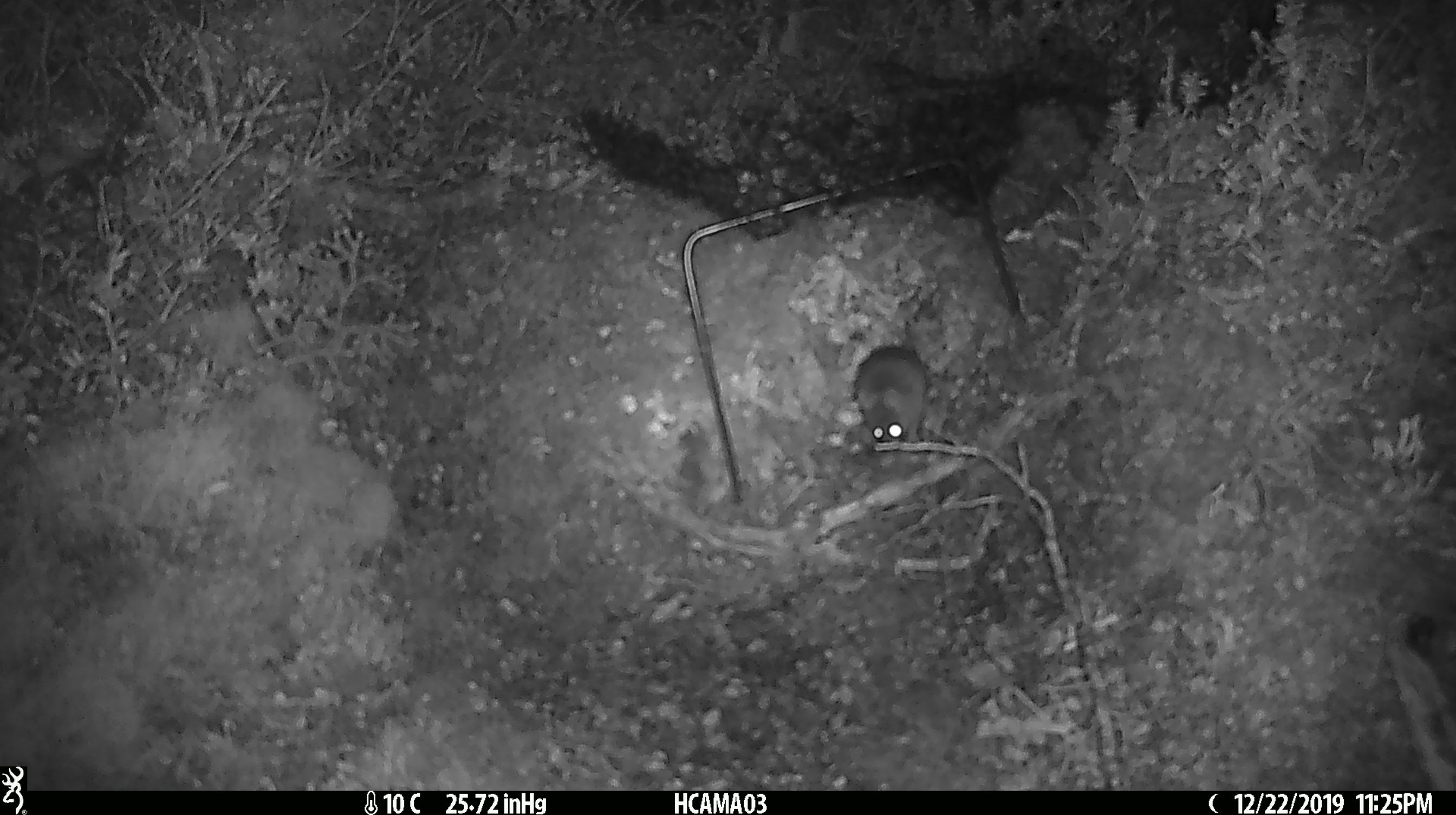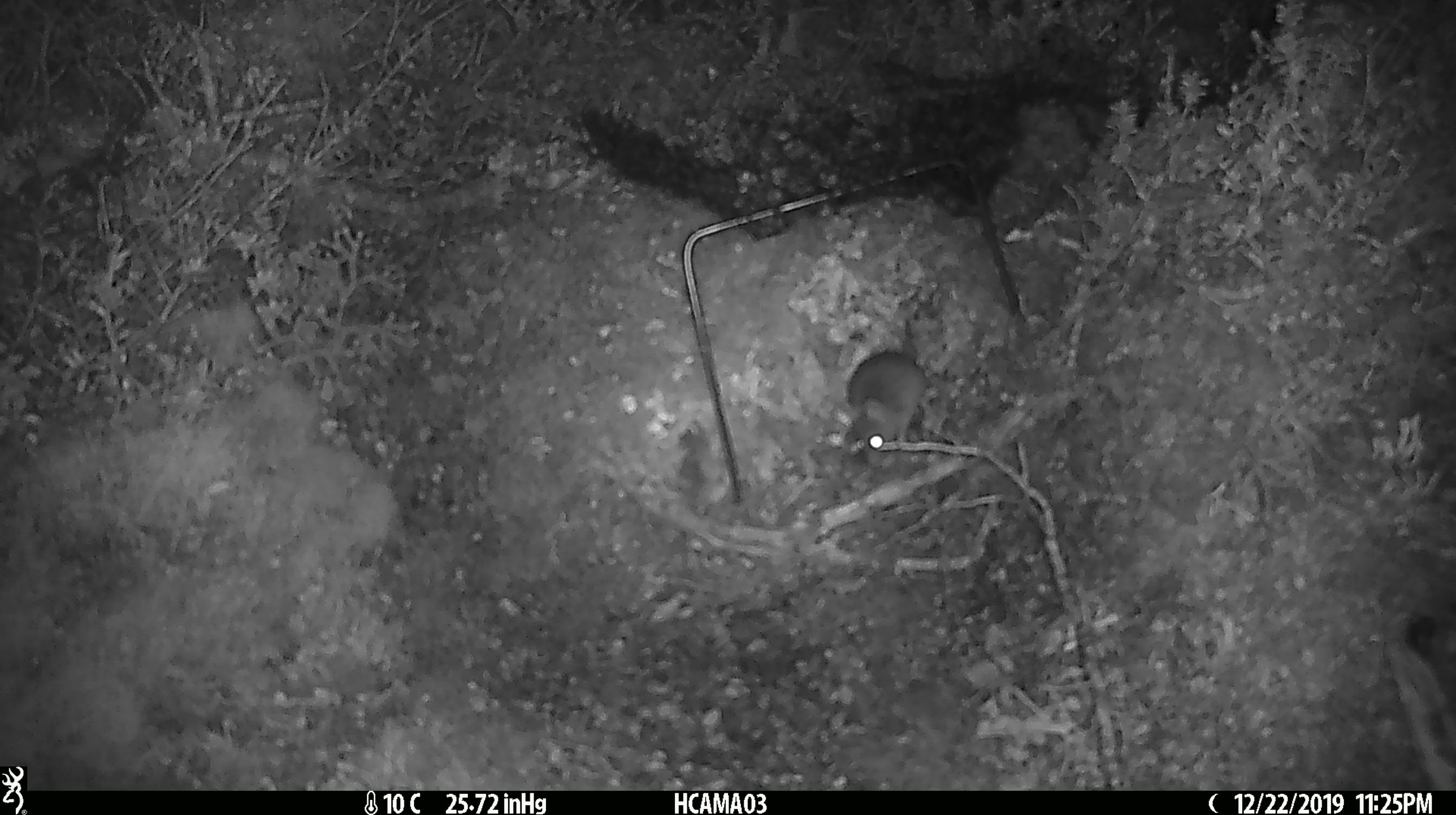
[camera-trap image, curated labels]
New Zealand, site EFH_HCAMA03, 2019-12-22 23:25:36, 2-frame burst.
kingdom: Animalia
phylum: Chordata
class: Mammalia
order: Rodentia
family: Muridae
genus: Mus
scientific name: Mus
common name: mouse